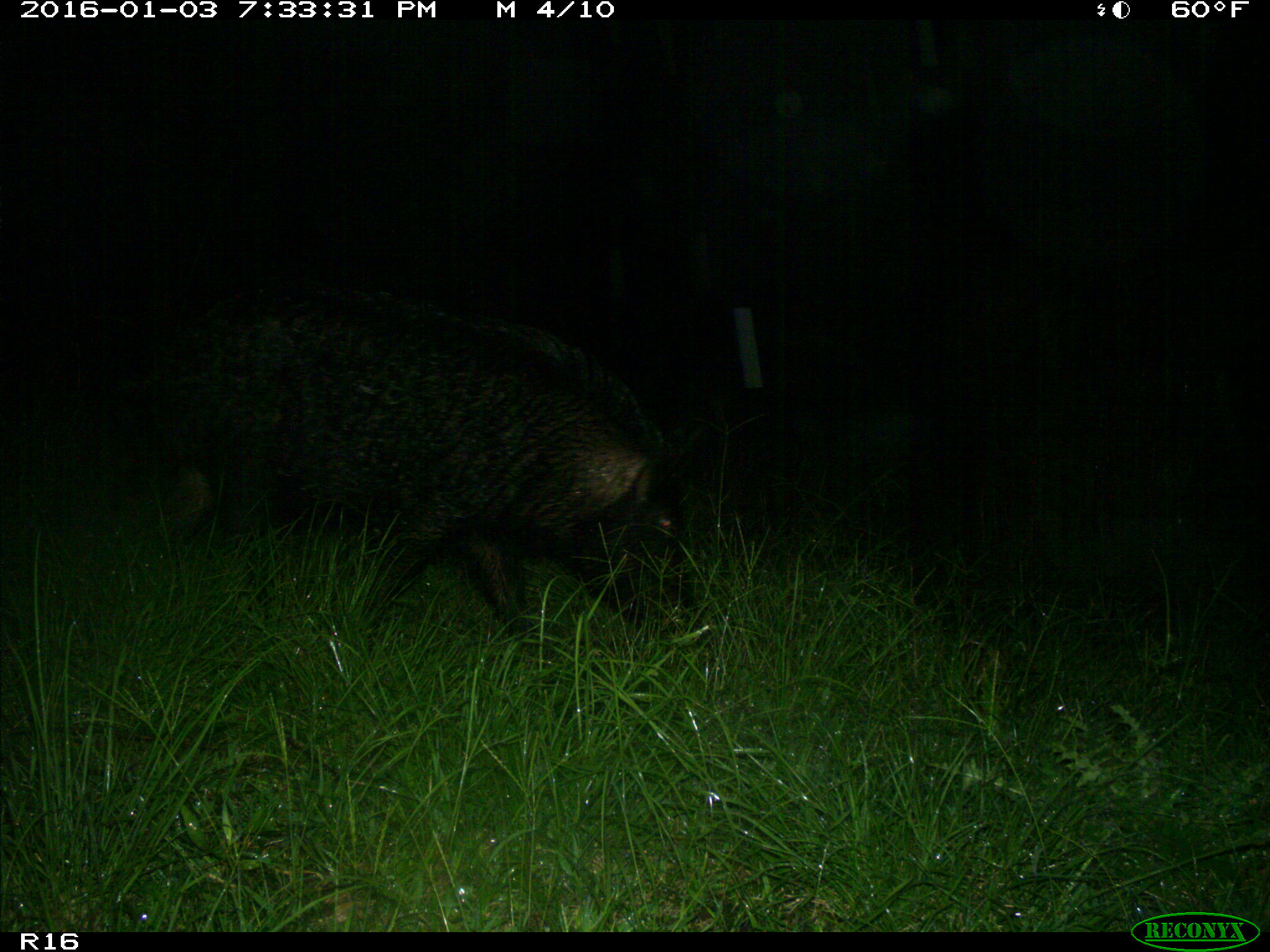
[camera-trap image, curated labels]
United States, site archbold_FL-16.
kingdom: Animalia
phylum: Chordata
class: Mammalia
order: Artiodactyla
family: Suidae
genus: Sus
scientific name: Sus scrofa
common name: wild boar